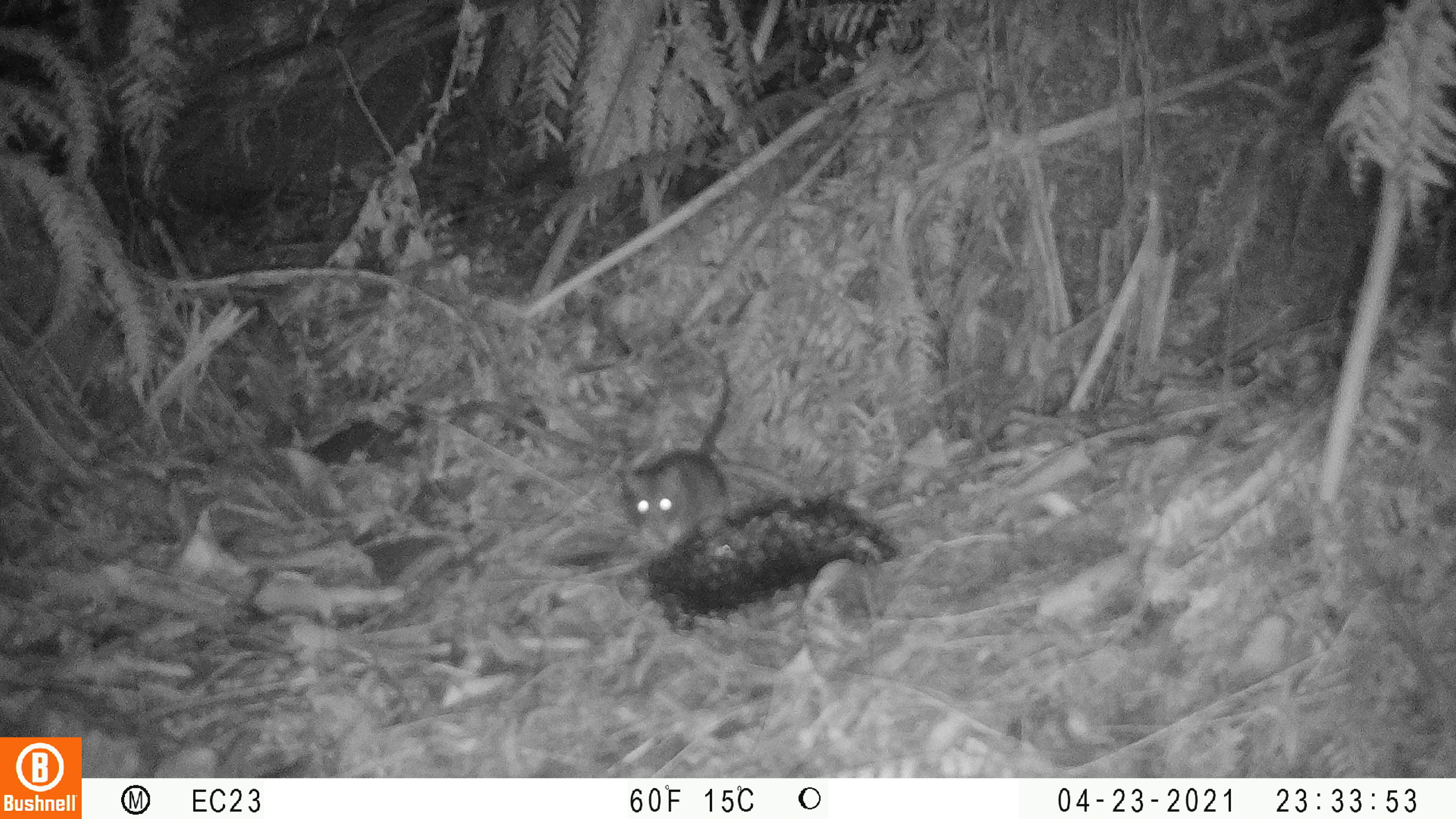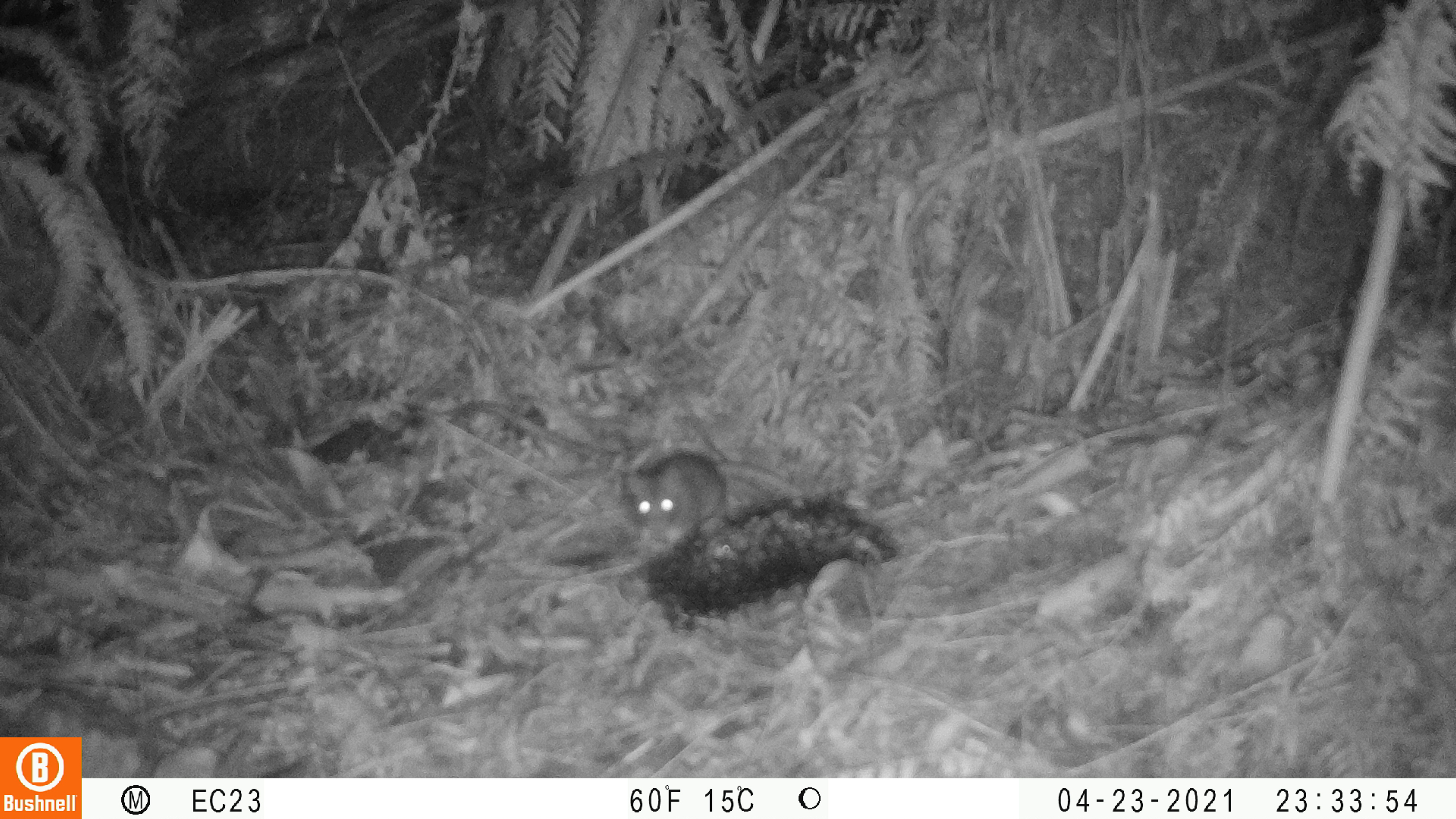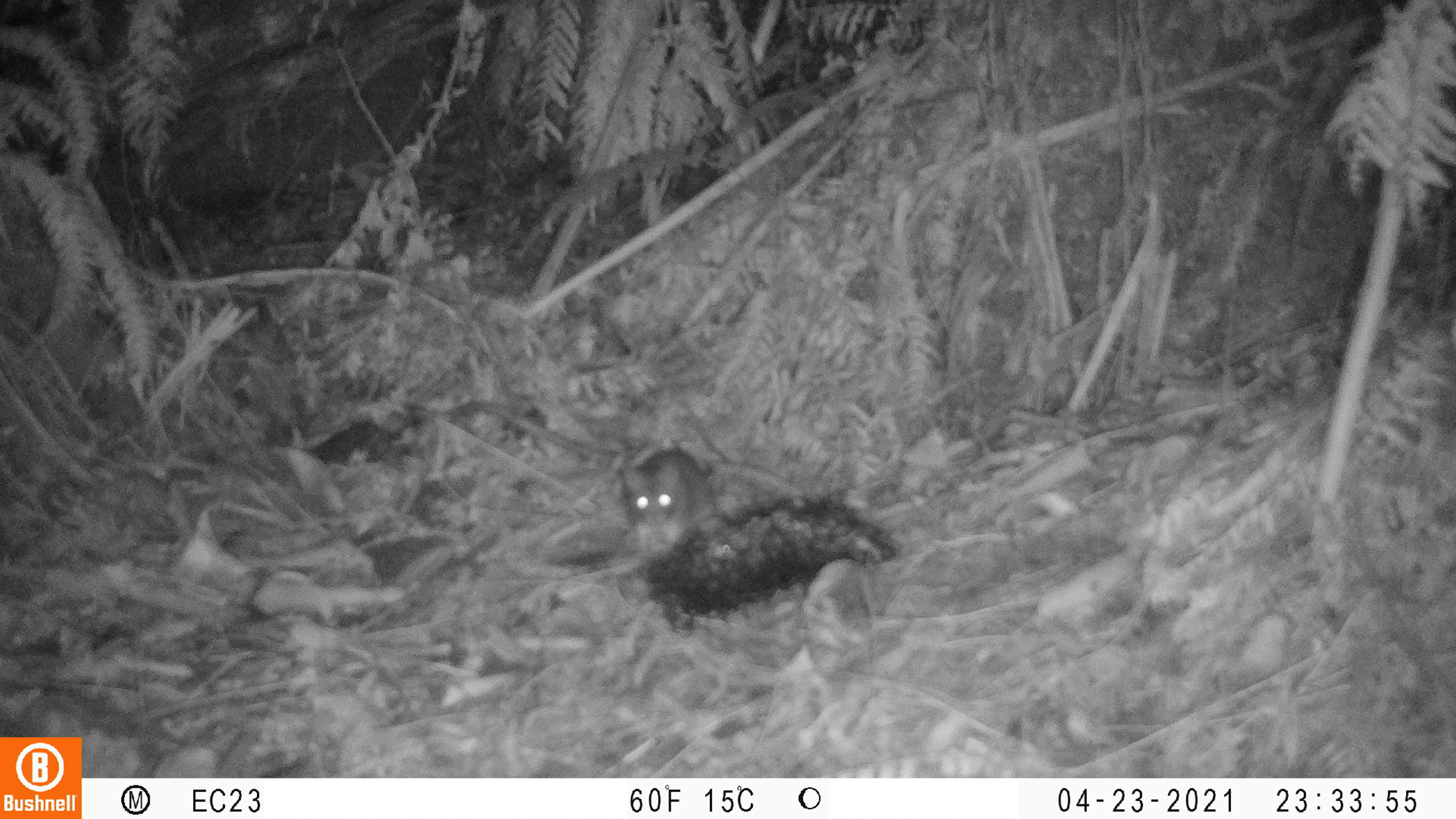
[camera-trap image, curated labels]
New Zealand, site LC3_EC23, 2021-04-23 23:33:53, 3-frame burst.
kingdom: Animalia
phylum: Chordata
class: Mammalia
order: Rodentia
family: Muridae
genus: Rattus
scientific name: Rattus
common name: rat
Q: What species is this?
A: Rat (Rattus).